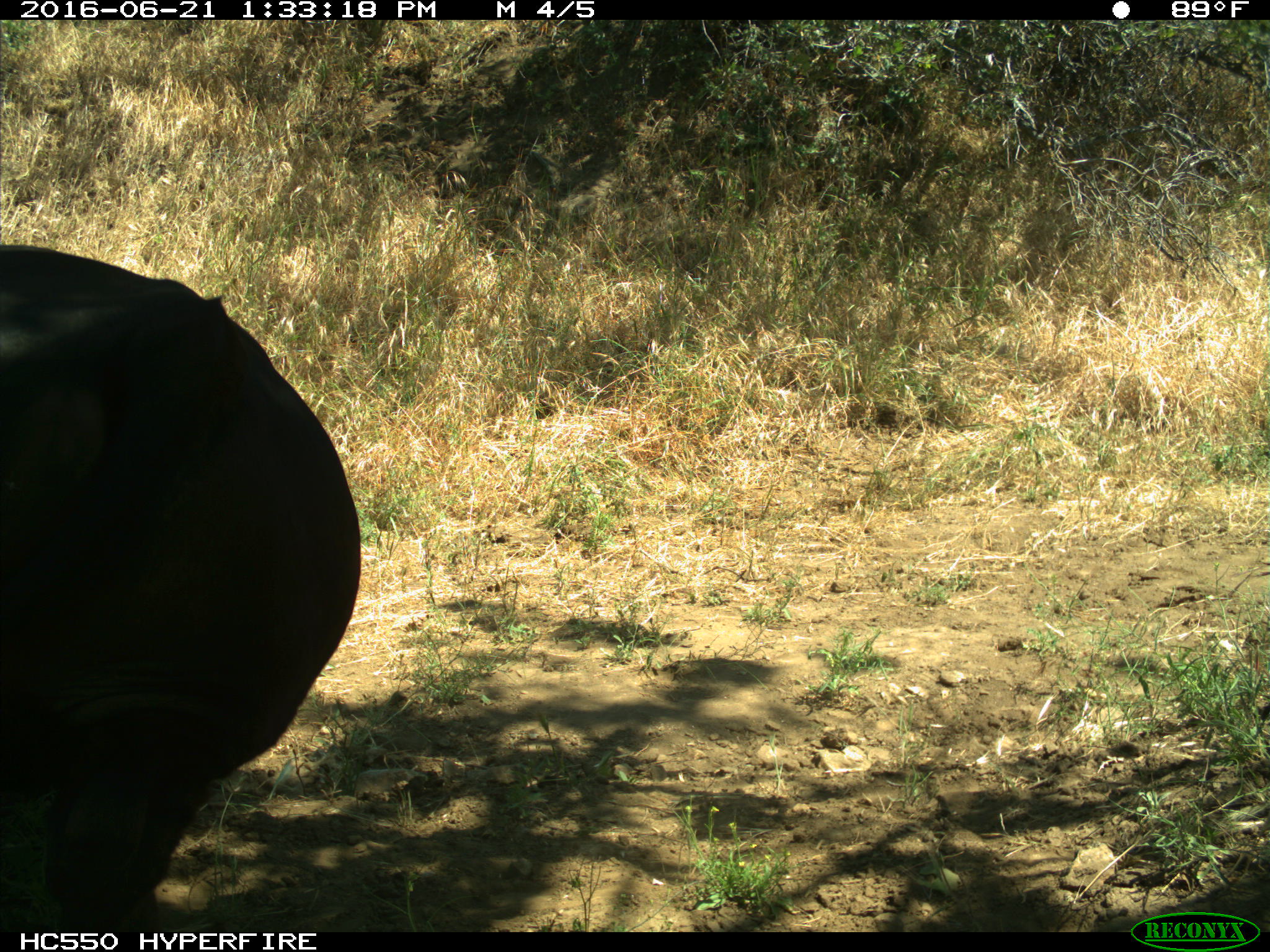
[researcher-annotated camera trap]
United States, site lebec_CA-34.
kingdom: Animalia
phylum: Chordata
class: Mammalia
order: Artiodactyla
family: Bovidae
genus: Bos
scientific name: Bos taurus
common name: domestic cow